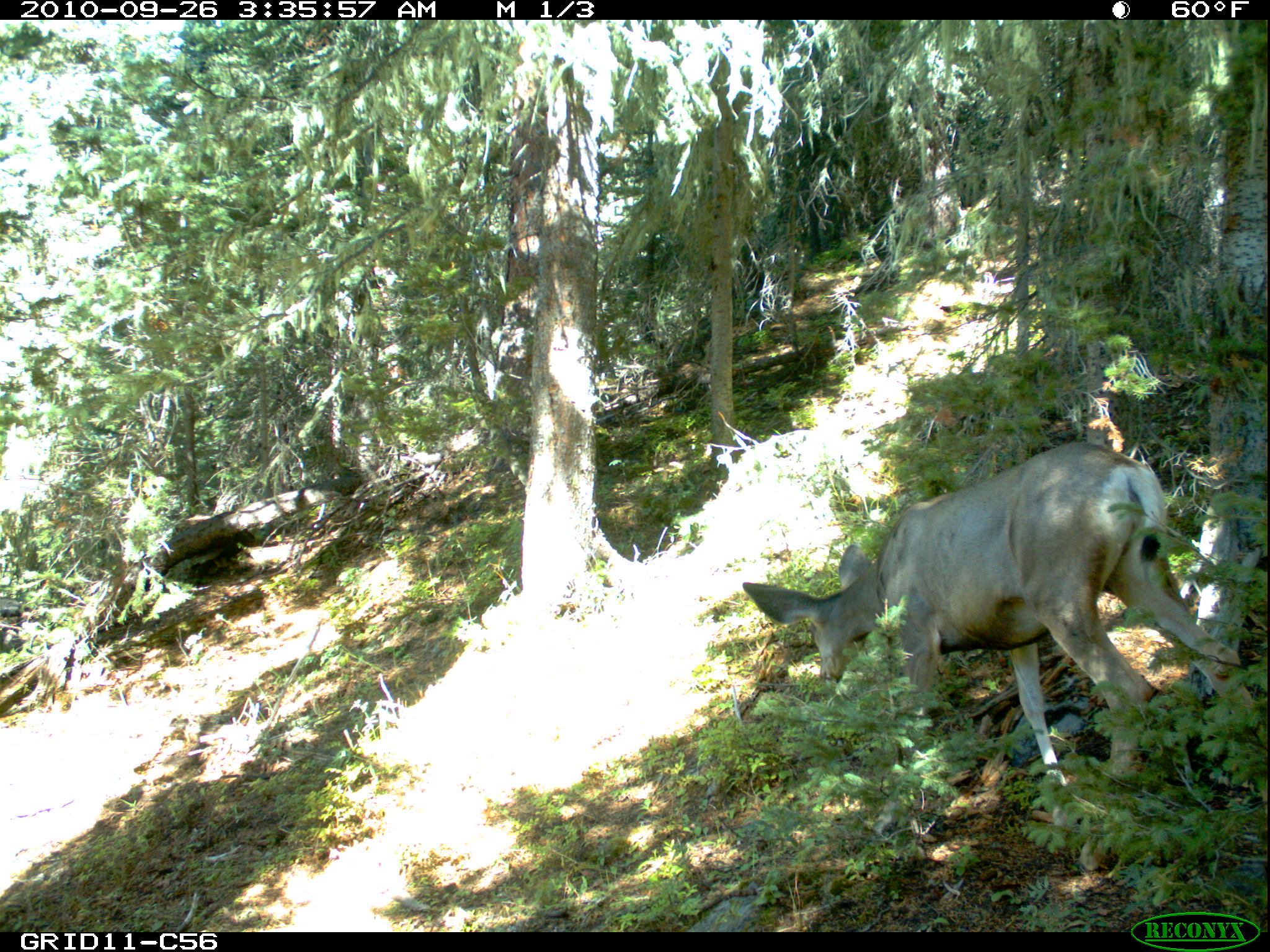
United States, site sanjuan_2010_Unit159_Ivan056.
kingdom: Animalia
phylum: Chordata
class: Mammalia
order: Artiodactyla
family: Cervidae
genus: Odocoileus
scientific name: Odocoileus hemionus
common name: mule deer